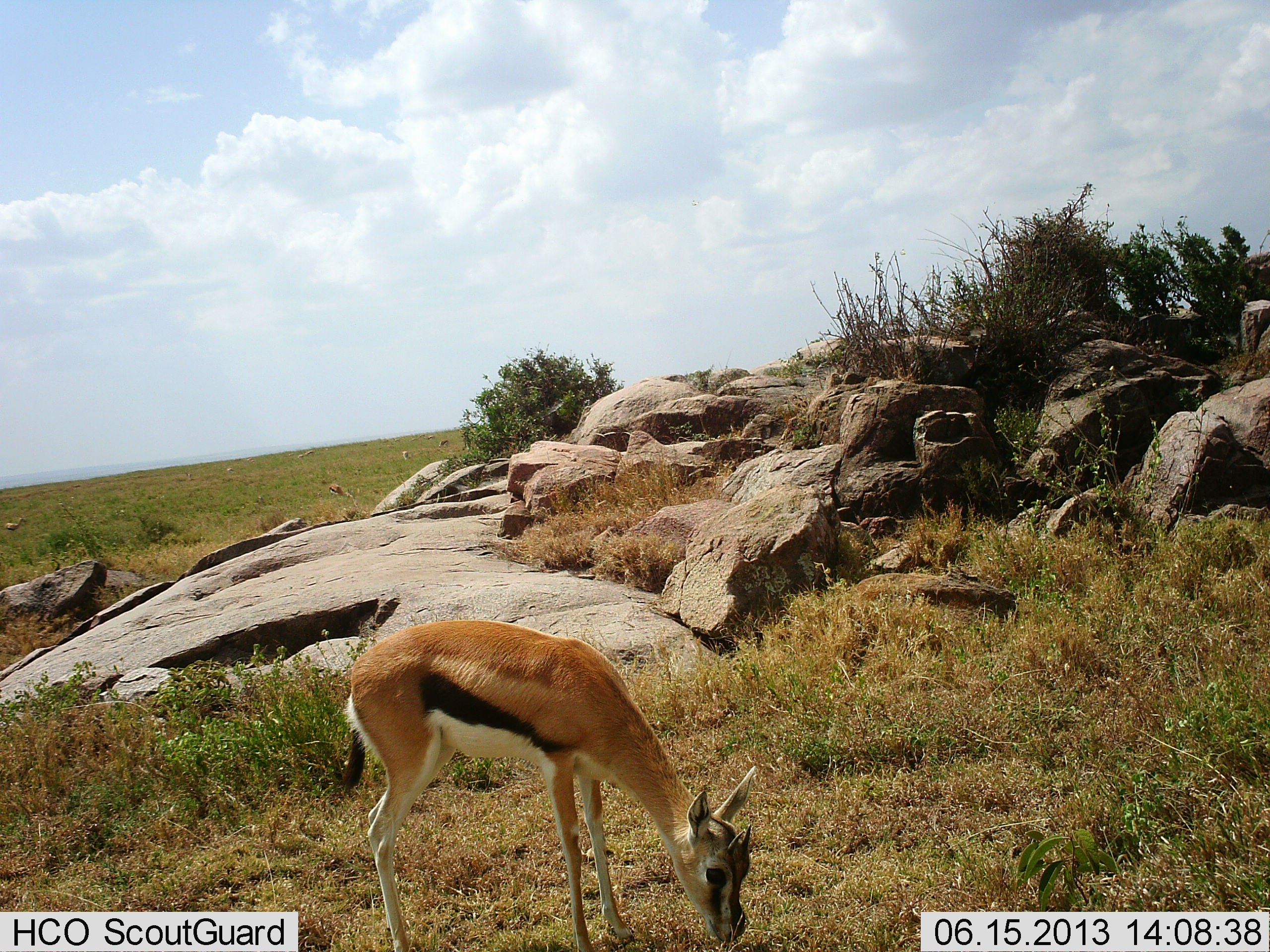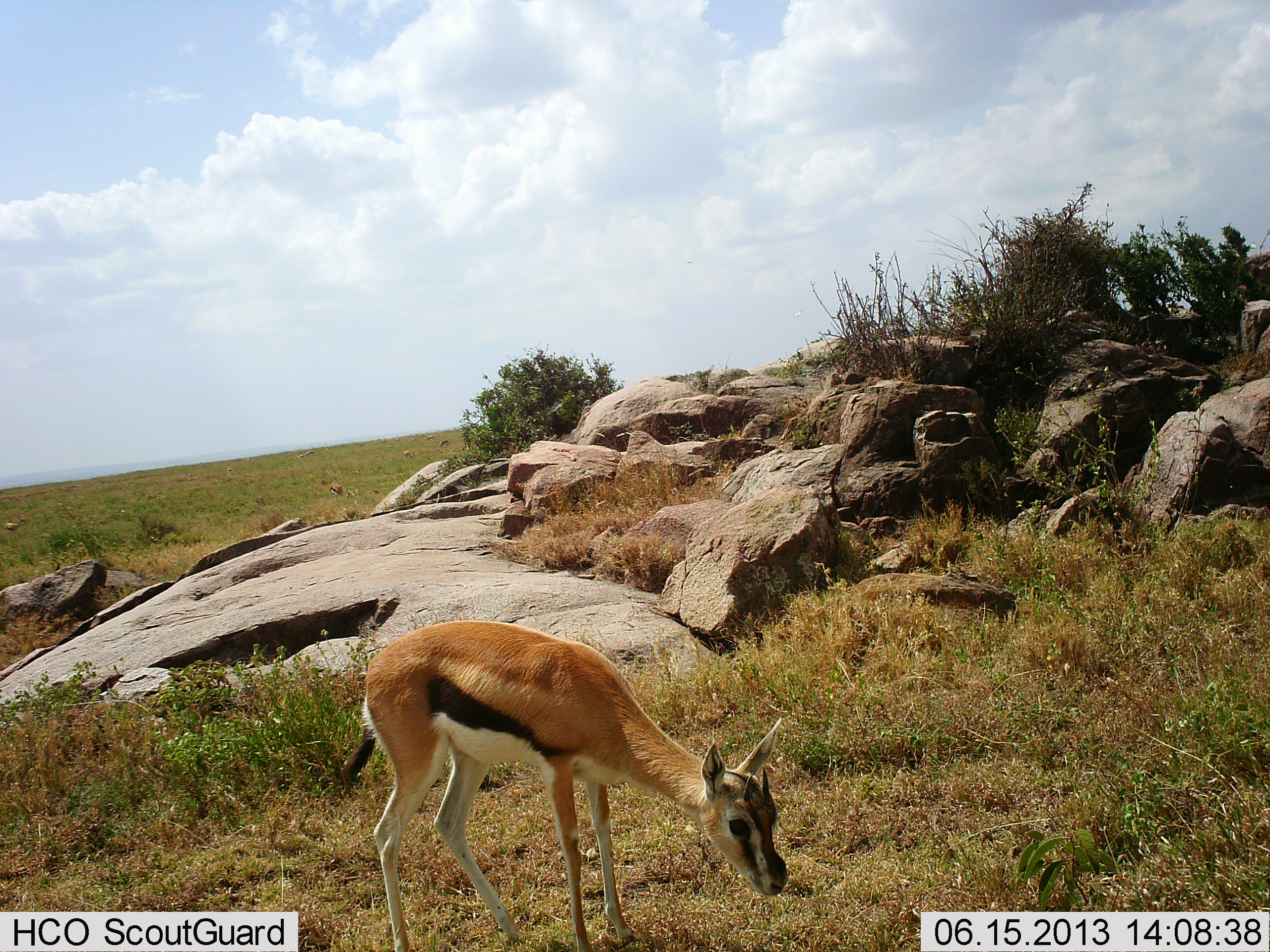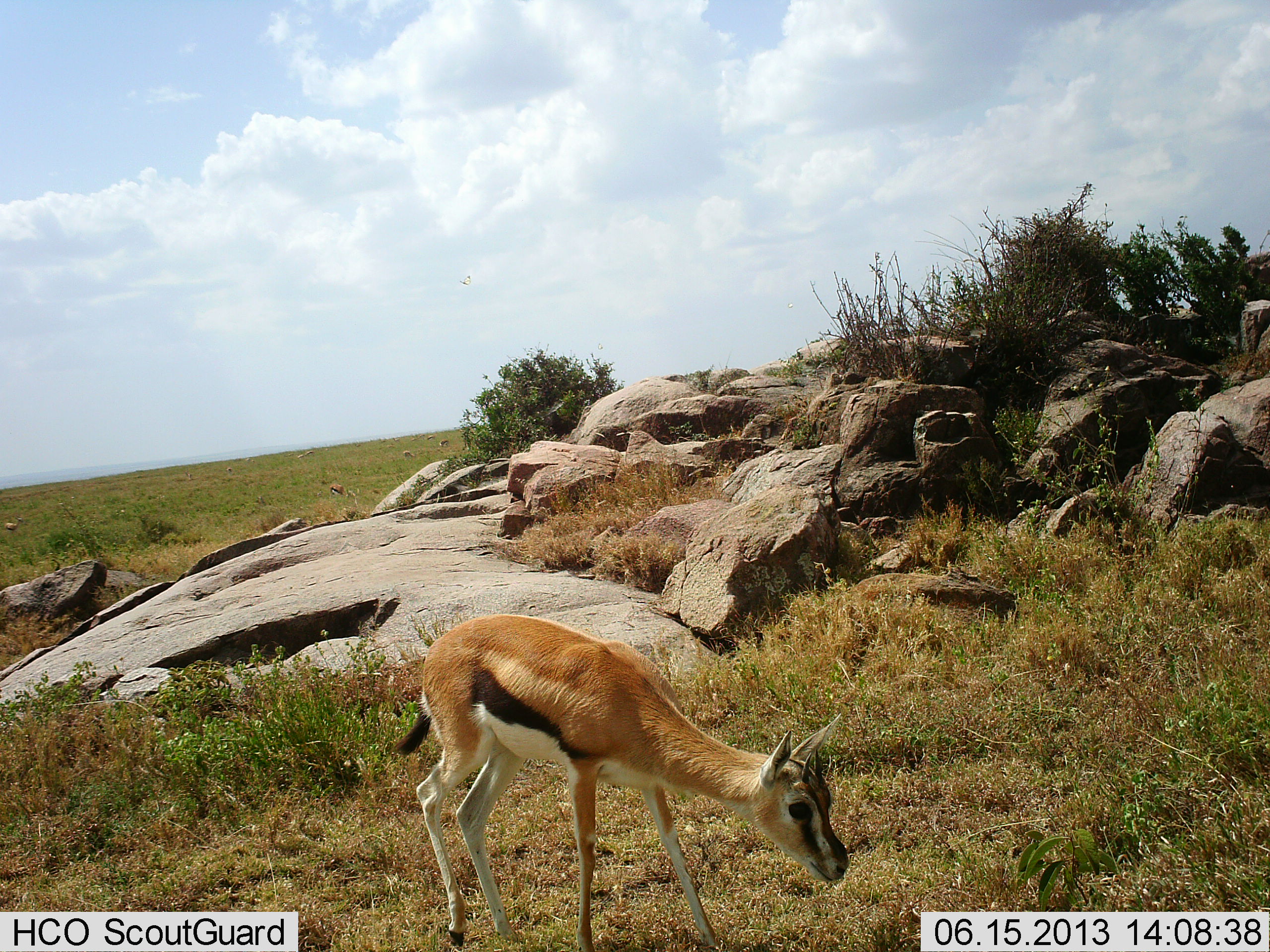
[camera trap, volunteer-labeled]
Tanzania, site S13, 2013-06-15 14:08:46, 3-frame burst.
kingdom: Animalia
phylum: Chordata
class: Mammalia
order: Artiodactyla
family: Bovidae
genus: Eudorcas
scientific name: Eudorcas thomsonii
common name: thomson's gazelle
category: gazellethomsons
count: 1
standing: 38%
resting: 0%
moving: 0%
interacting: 0%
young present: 12%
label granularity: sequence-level